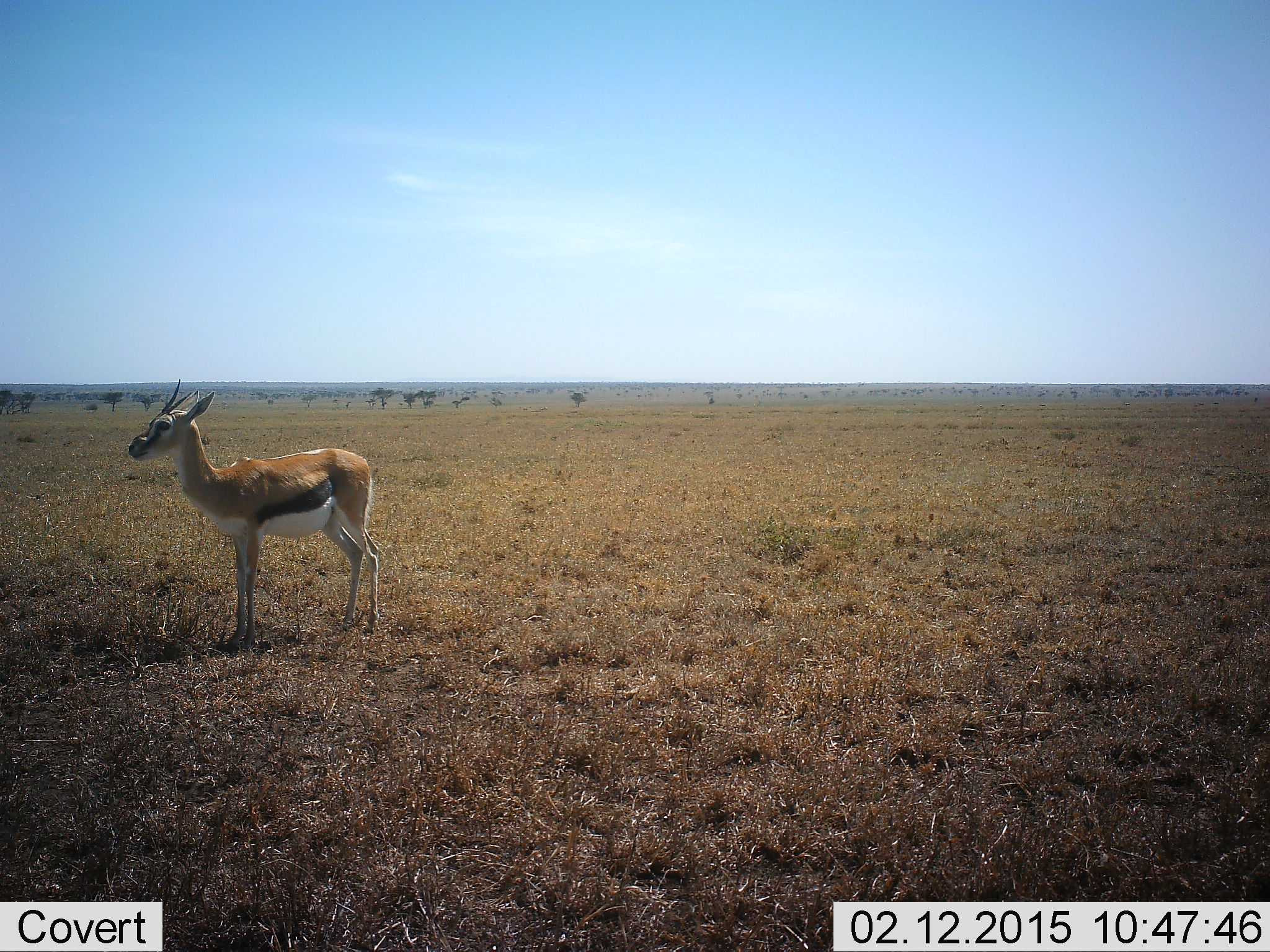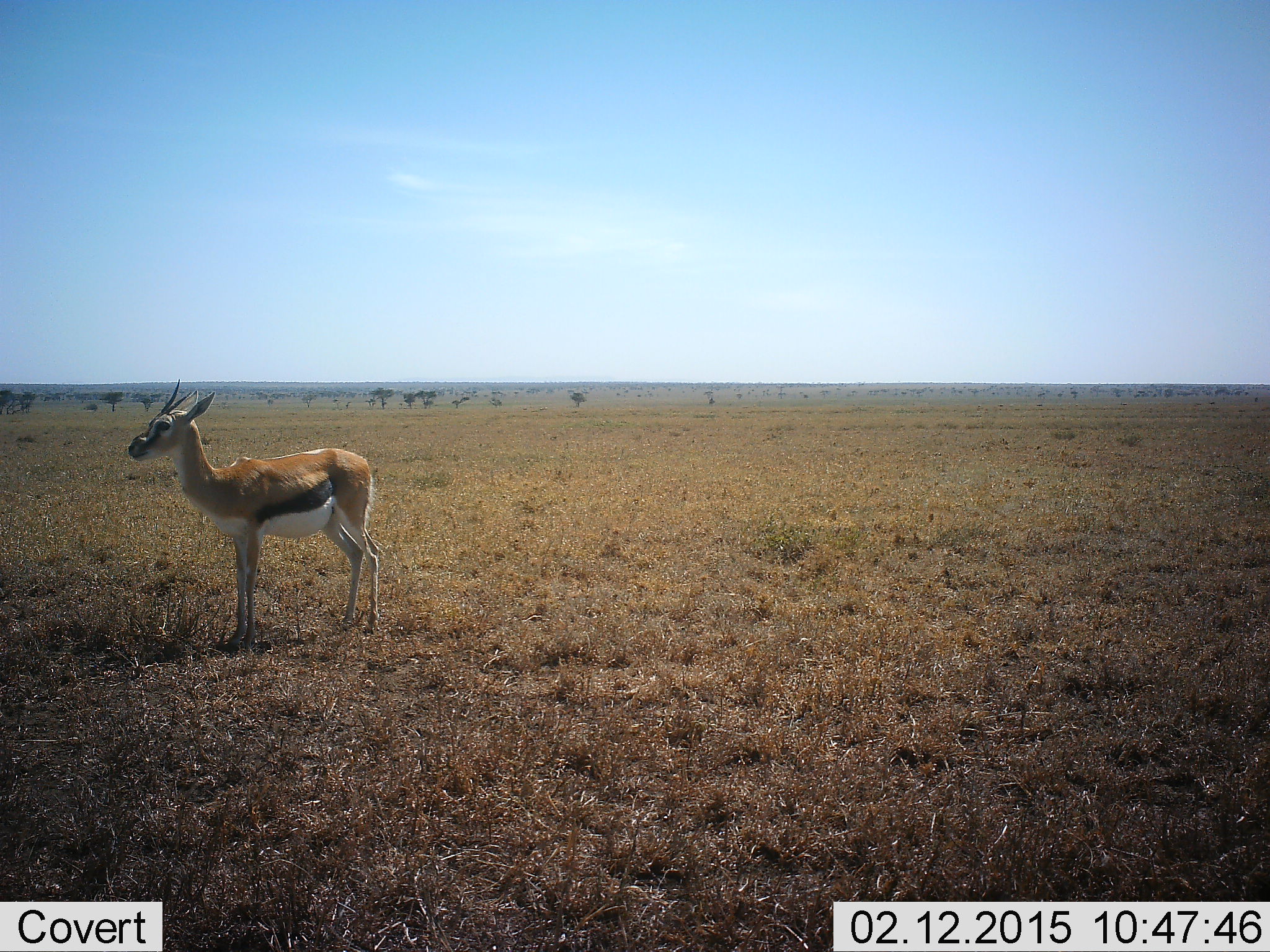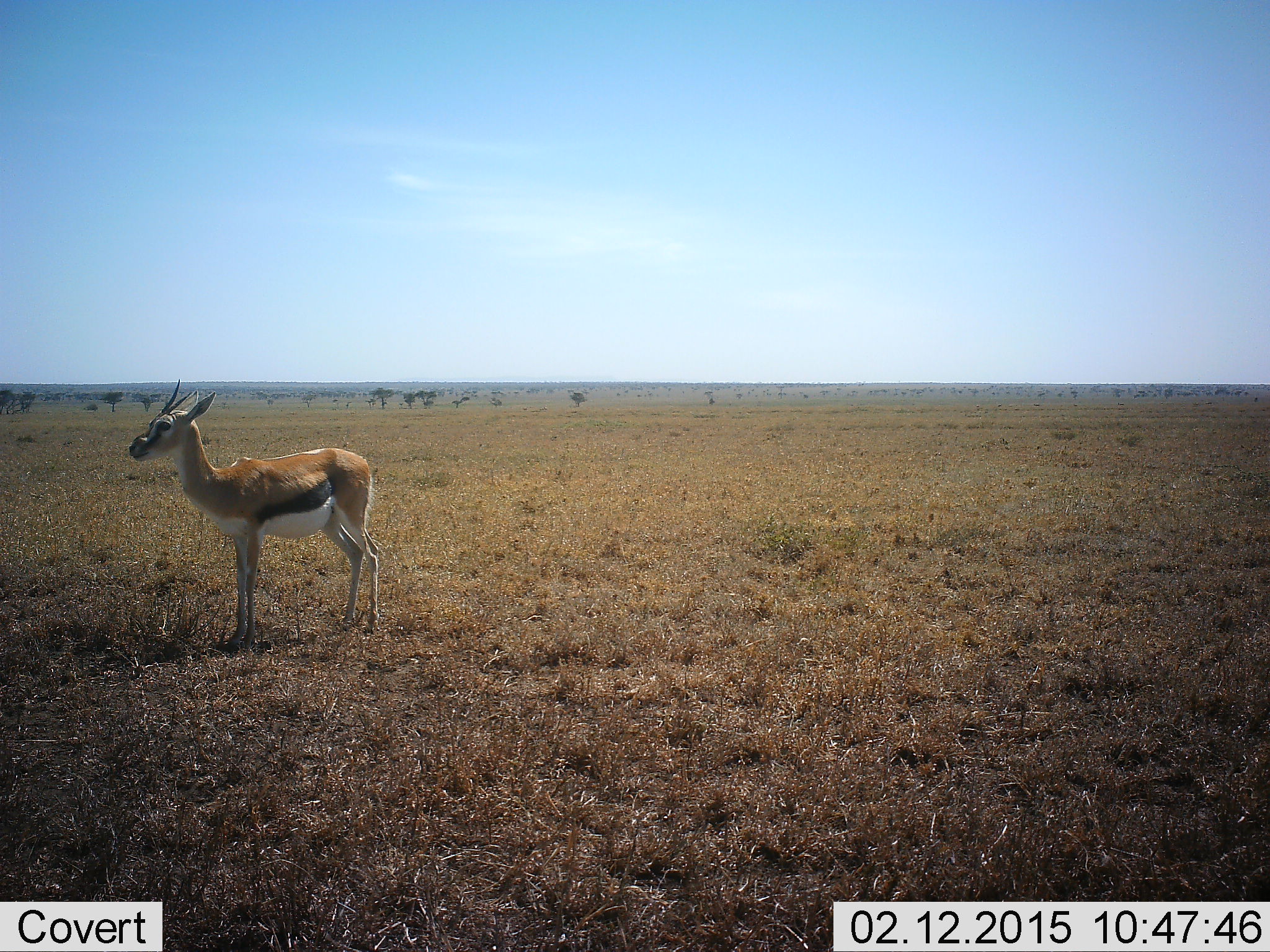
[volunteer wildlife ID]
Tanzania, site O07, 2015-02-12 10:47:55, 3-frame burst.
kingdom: Animalia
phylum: Chordata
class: Mammalia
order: Artiodactyla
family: Bovidae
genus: Eudorcas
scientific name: Eudorcas thomsonii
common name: thomson's gazelle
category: gazellethomsons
Gazellethomsons (thomson's gazelle) (Eudorcas thomsonii), count 1. Behavior (volunteer vote fractions): standing 100%, resting 0%, moving 0%, interacting 0%. Young present (vote fraction): 0%. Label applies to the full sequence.